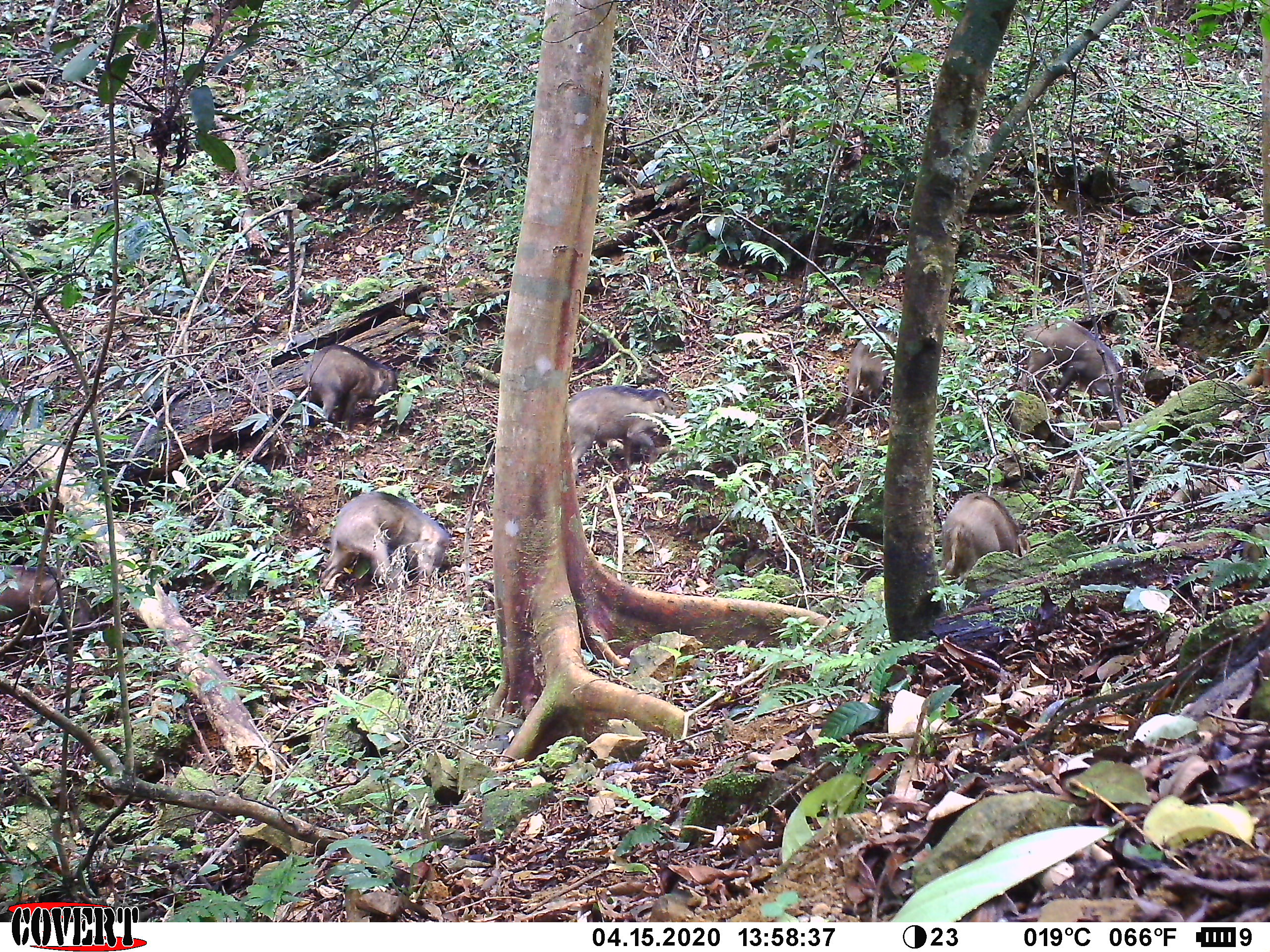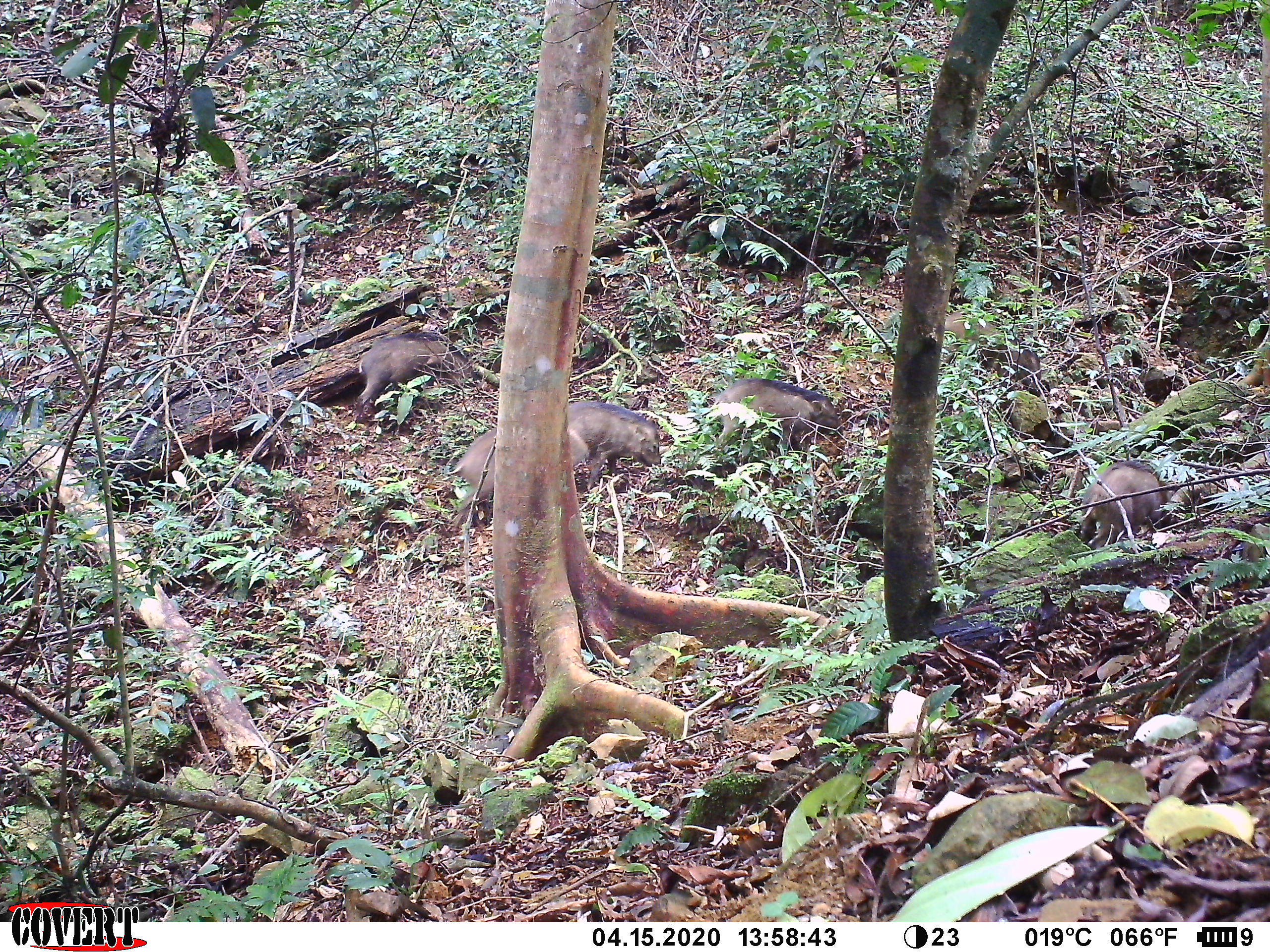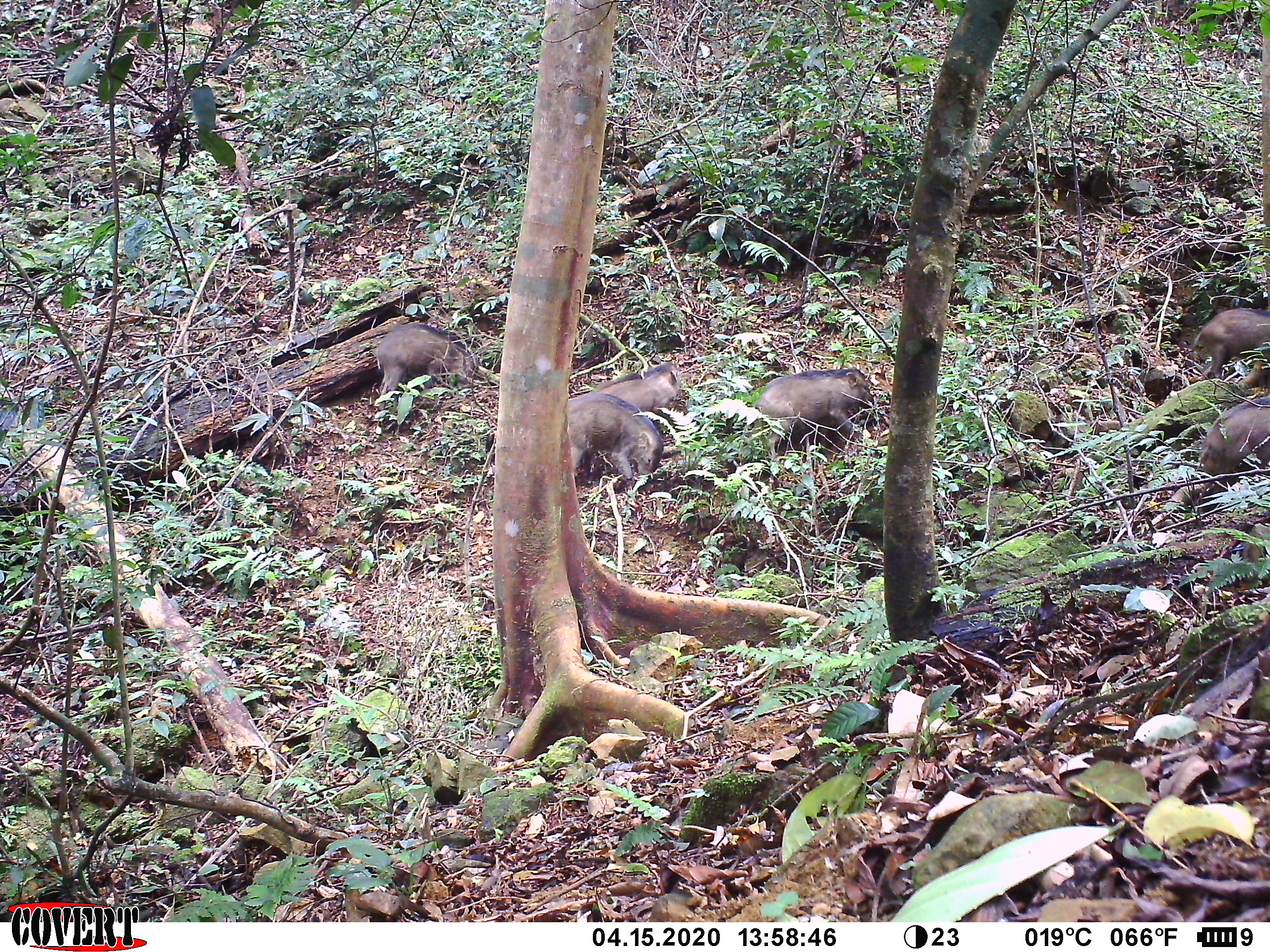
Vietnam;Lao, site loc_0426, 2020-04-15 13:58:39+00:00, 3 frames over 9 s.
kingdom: Animalia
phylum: Chordata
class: Mammalia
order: Artiodactyla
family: Suidae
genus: Sus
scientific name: Sus scrofa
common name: eurasian wild pig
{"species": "eurasian wild pig (Sus scrofa)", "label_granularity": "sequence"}